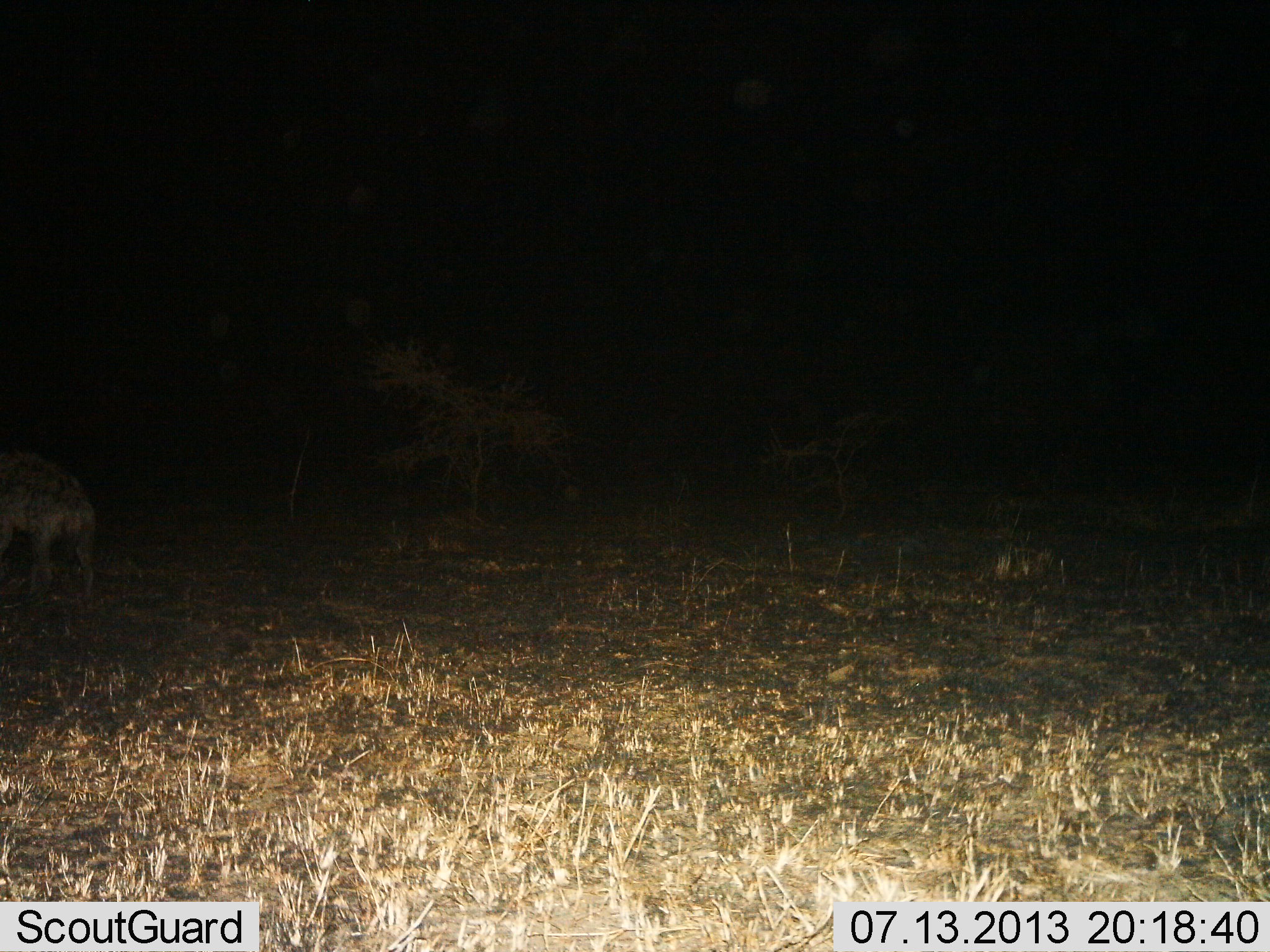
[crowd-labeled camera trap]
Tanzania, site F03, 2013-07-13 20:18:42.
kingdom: Animalia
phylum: Chordata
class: Mammalia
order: Carnivora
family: Hyaenidae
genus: Crocuta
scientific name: Crocuta crocuta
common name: spotted hyena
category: hyenaspotted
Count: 1.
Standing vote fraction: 55%.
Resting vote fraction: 0%.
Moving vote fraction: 45%.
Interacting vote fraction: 0%.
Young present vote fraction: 0%.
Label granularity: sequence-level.